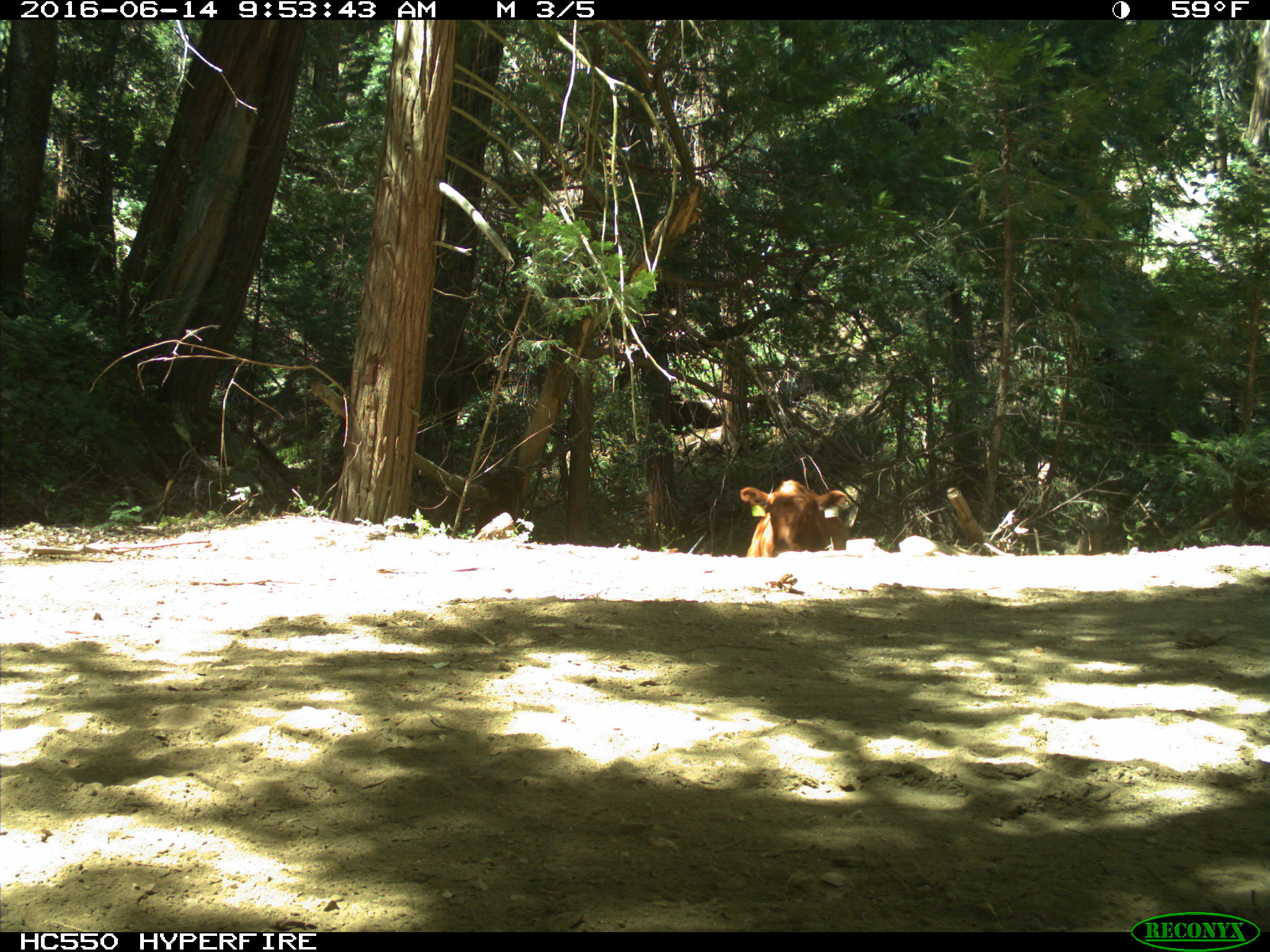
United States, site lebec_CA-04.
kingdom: Animalia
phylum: Chordata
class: Mammalia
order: Artiodactyla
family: Bovidae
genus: Bos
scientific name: Bos taurus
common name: domestic cow